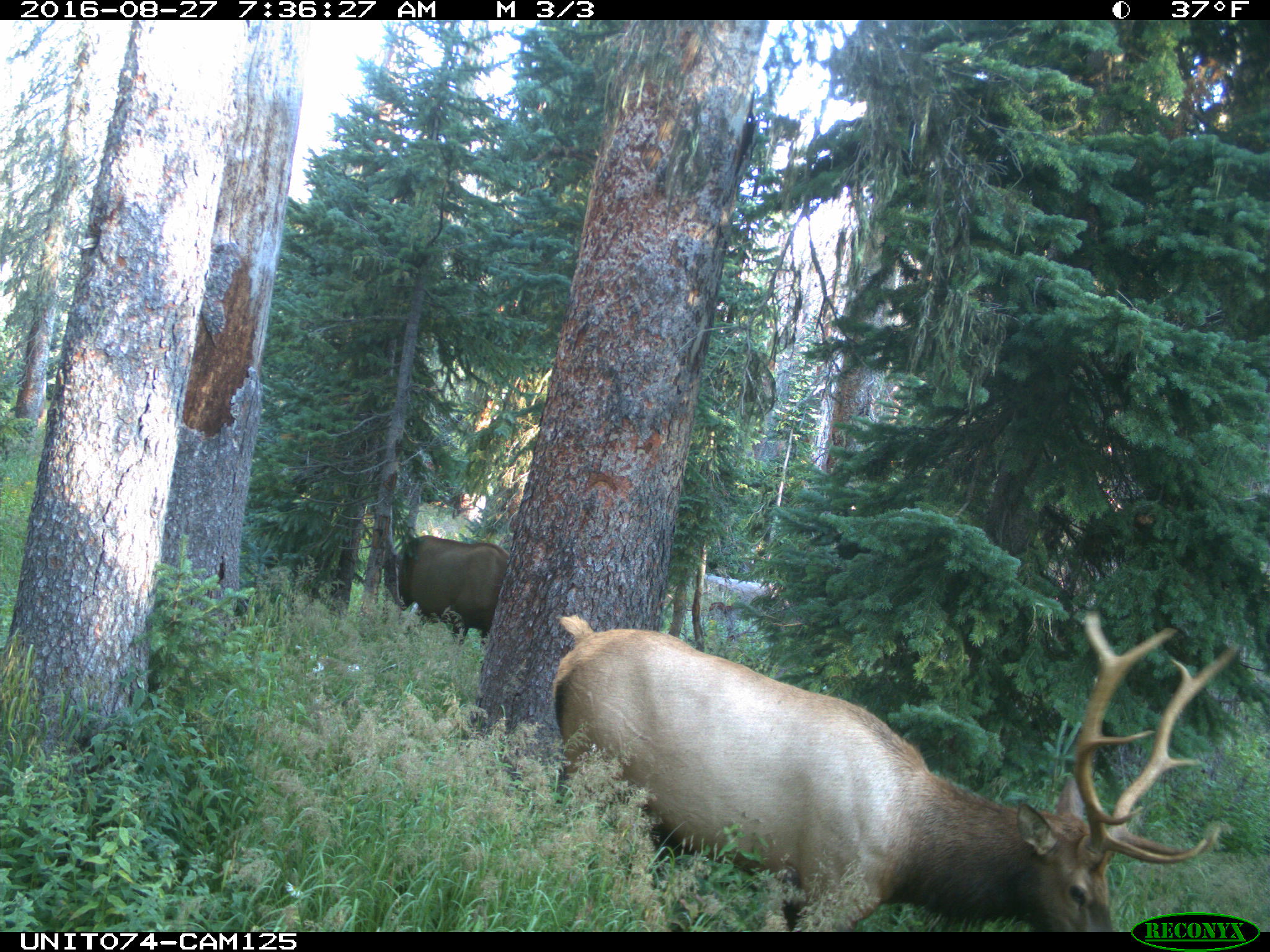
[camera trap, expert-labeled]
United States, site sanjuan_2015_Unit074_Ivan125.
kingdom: Animalia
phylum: Chordata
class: Mammalia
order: Artiodactyla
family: Cervidae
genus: Cervus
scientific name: Cervus elaphus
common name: red deer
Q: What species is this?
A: Cervus elaphus (red deer).